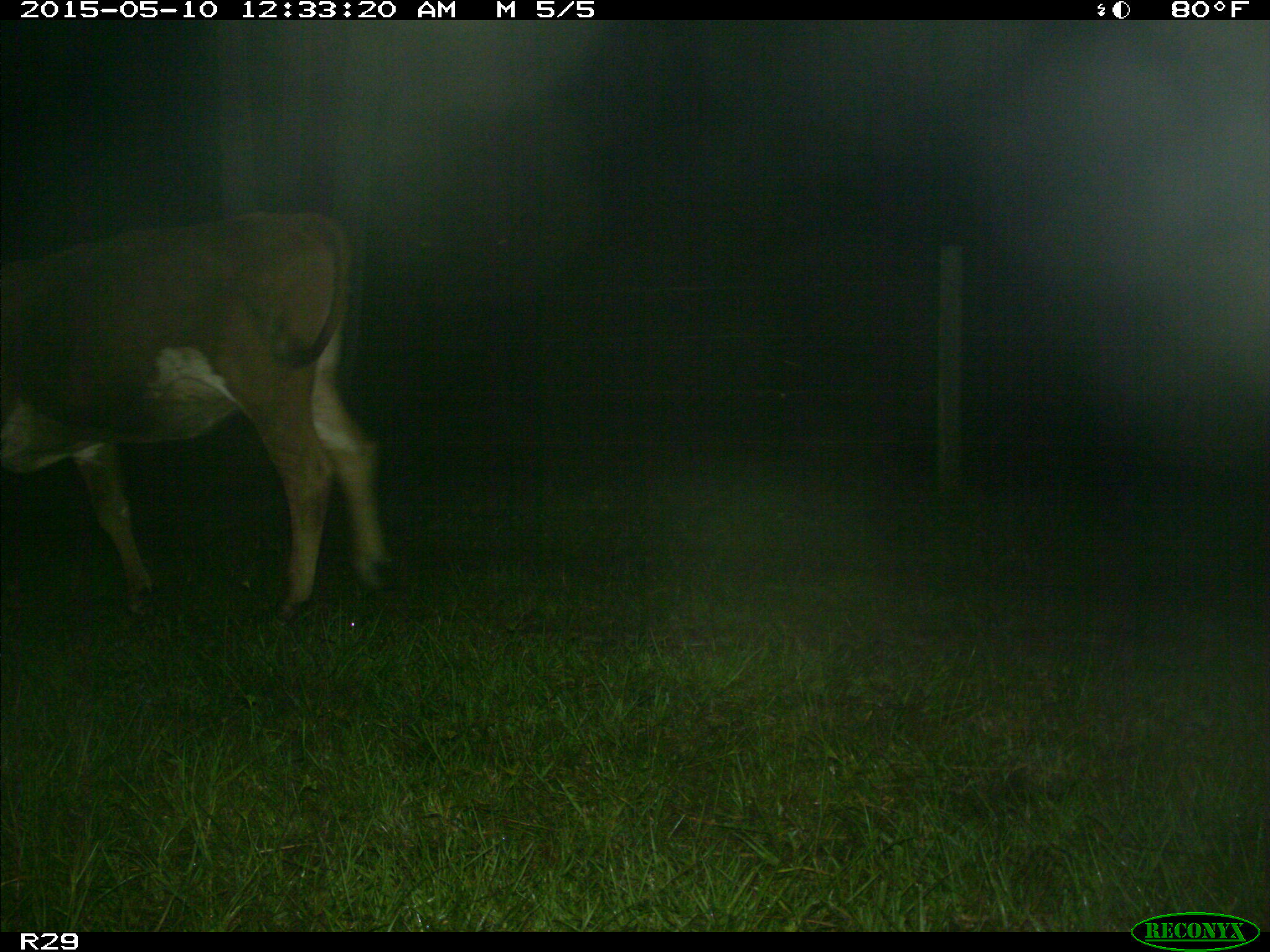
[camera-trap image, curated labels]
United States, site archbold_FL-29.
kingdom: Animalia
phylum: Chordata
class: Mammalia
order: Artiodactyla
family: Bovidae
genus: Bos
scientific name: Bos taurus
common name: domestic cow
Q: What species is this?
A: Bos taurus (domestic cow).